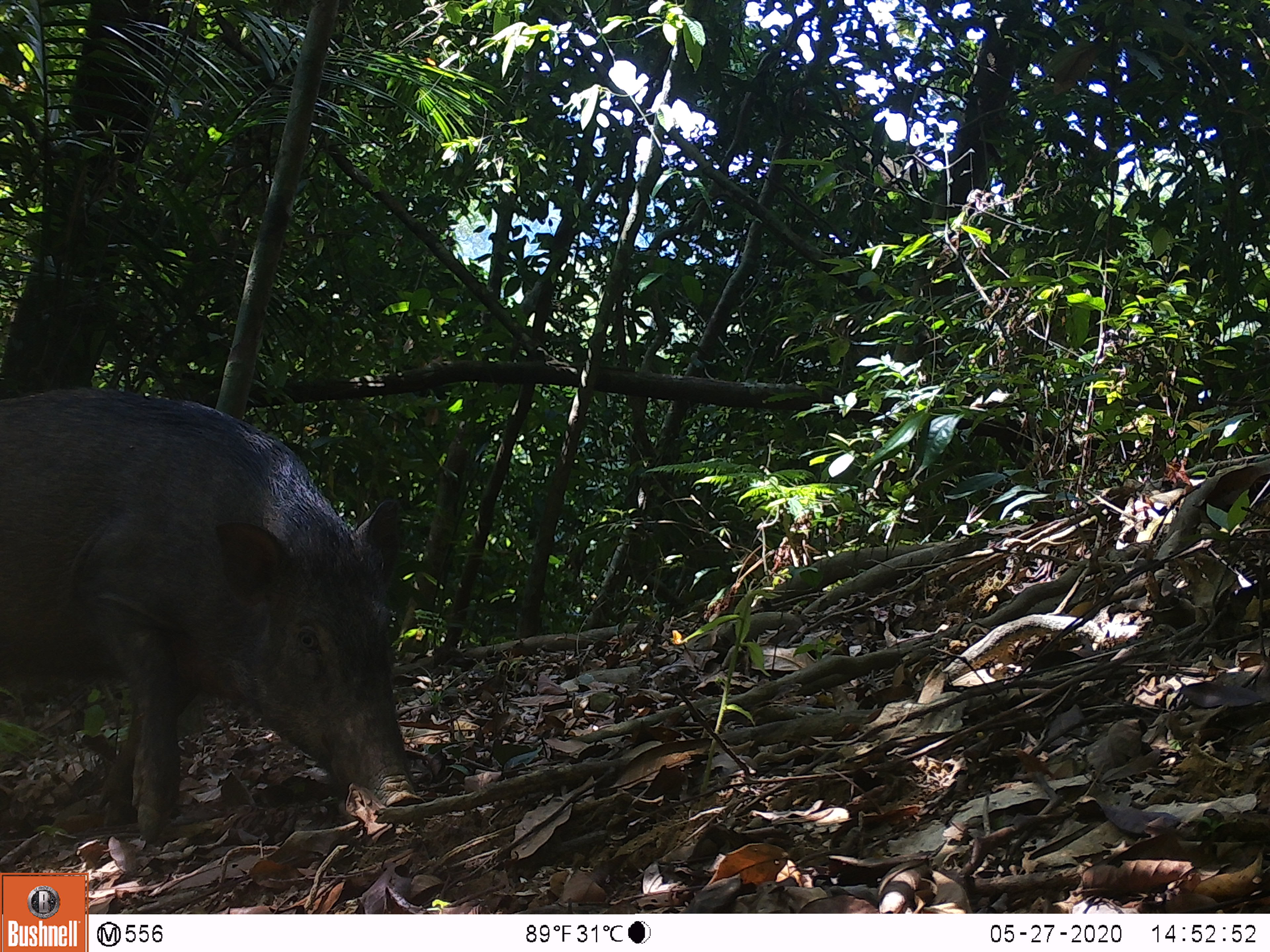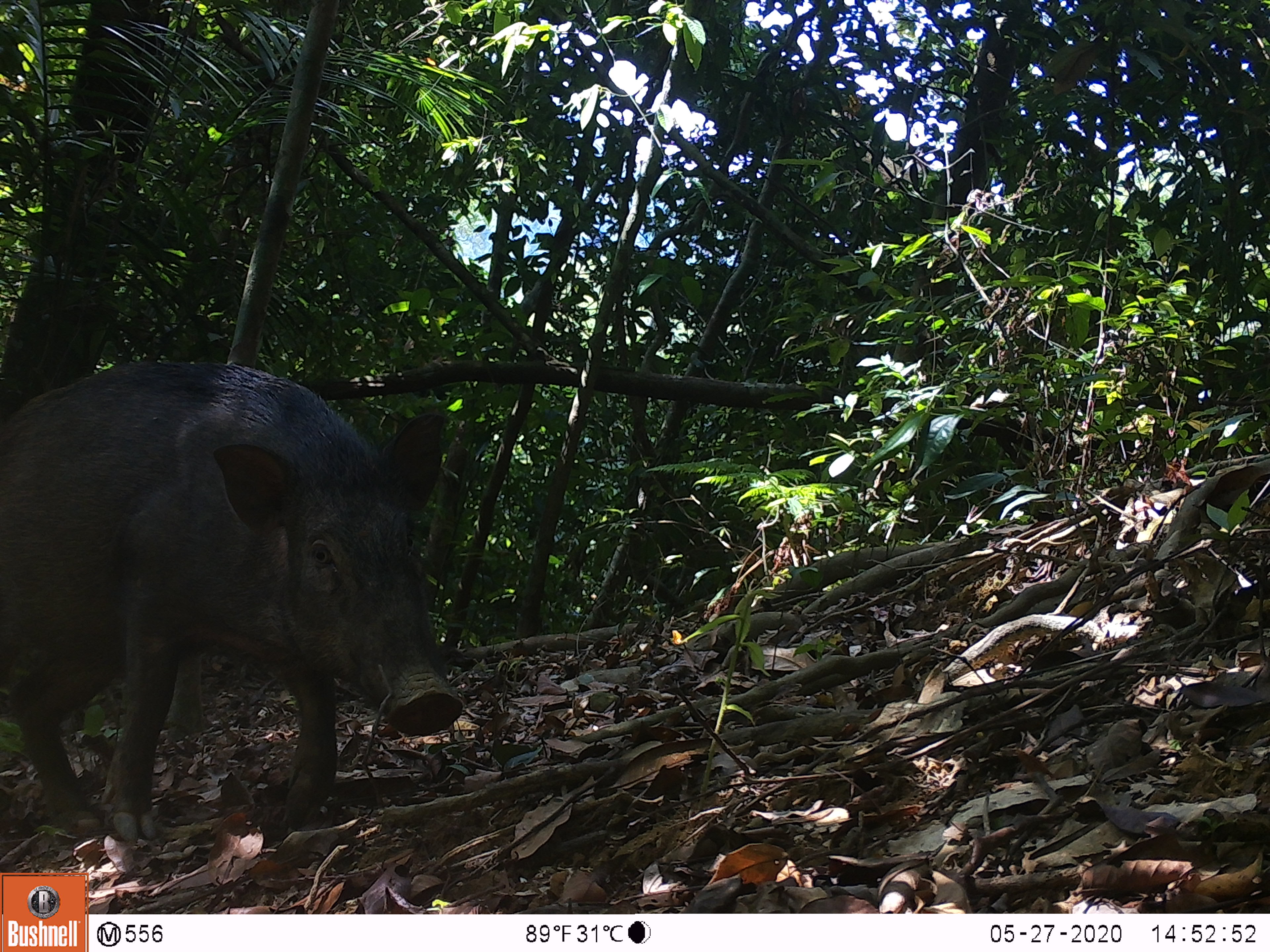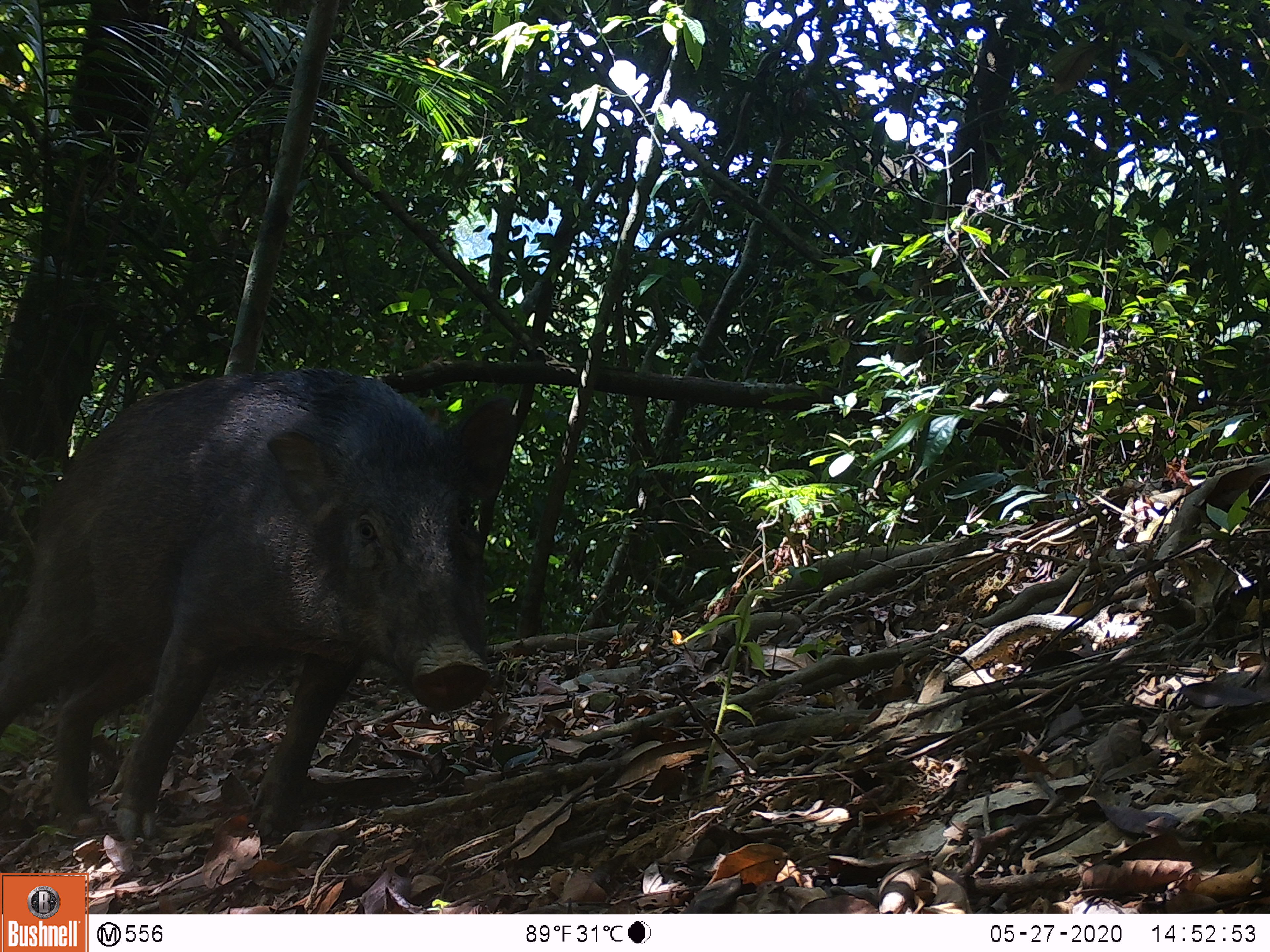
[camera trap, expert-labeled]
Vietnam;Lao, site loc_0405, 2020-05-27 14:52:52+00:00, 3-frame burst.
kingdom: Animalia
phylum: Chordata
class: Mammalia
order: Artiodactyla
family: Suidae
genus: Sus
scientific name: Sus scrofa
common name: eurasian wild pig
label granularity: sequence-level